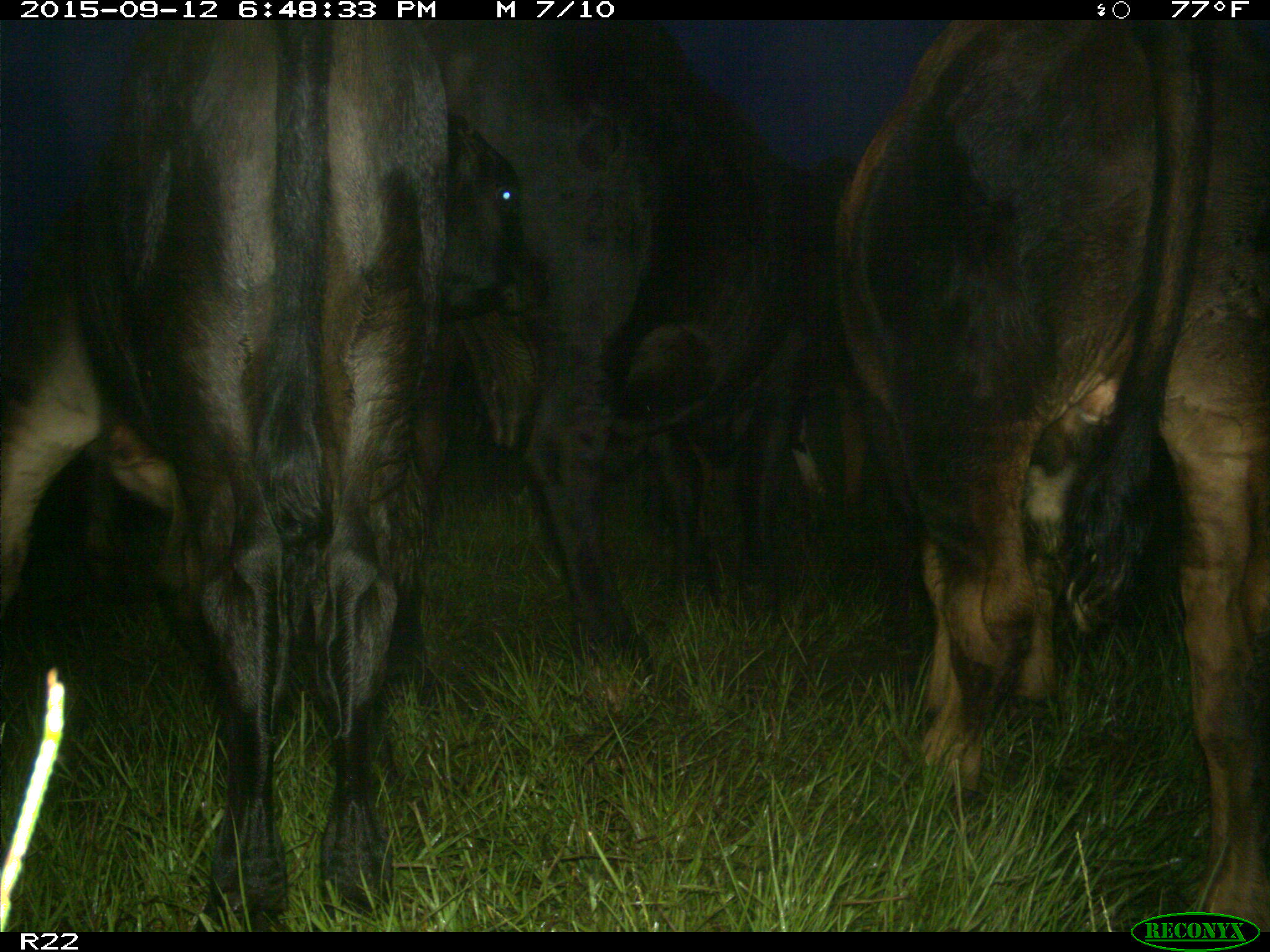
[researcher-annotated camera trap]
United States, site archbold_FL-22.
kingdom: Animalia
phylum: Chordata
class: Mammalia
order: Artiodactyla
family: Bovidae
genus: Bos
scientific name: Bos taurus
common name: domestic cow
Bos taurus (domestic cow).